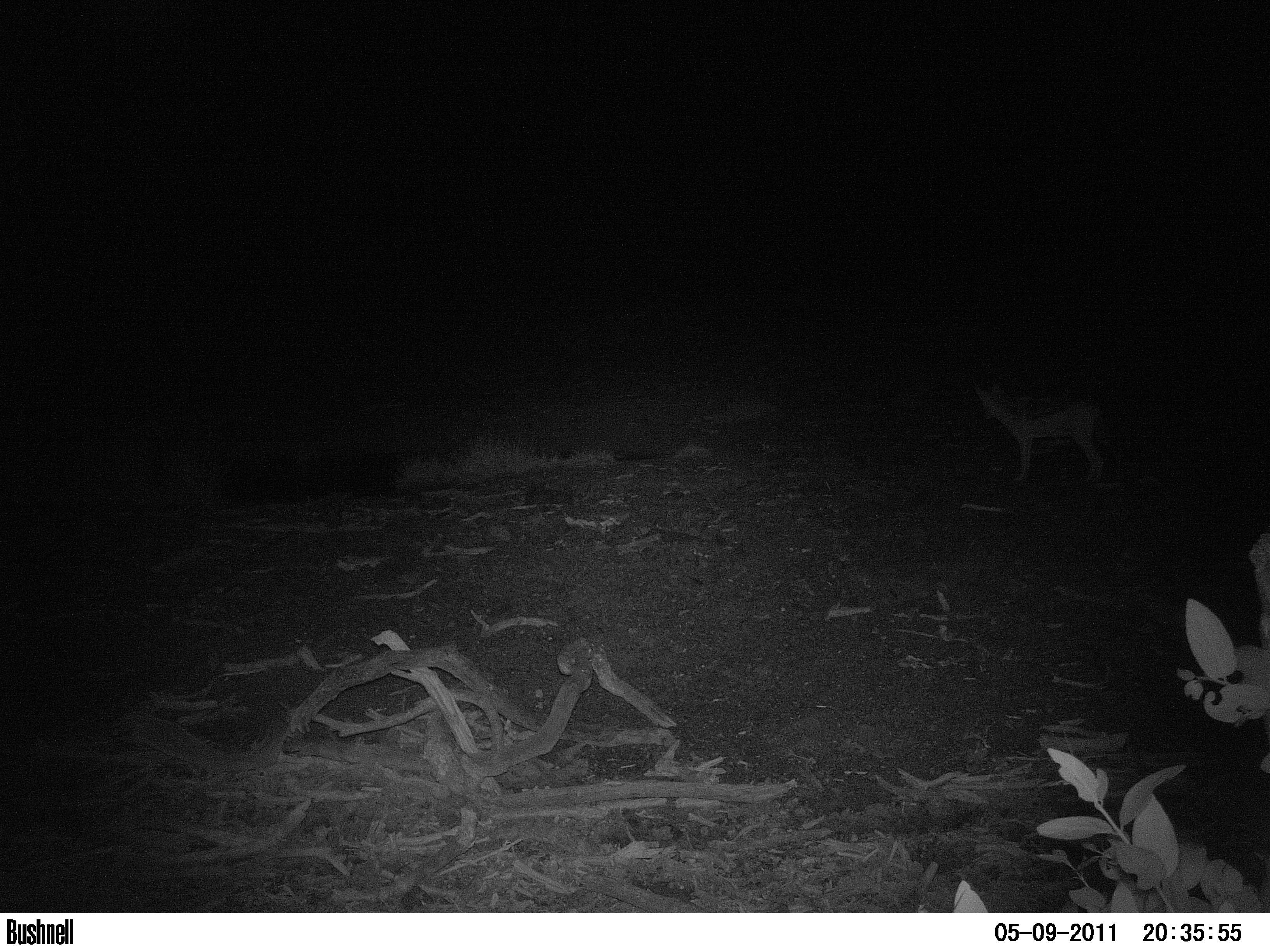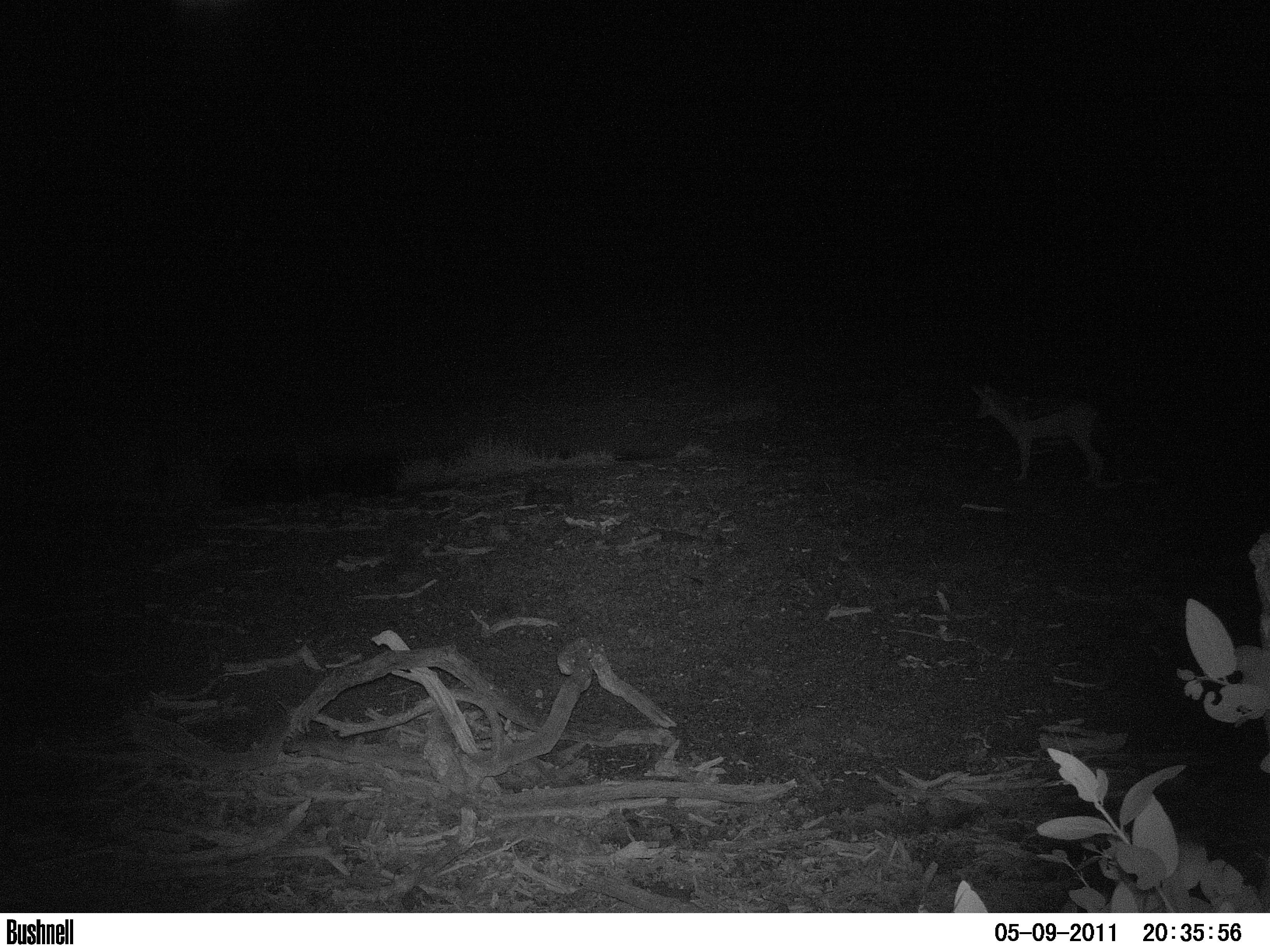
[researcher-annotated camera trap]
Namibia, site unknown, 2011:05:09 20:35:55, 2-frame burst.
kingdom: Animalia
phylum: Chordata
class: Mammalia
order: Carnivora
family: Canidae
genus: Lupulella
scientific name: Lupulella mesomelas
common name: black-backed jackal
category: canis mesomelas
Canis mesomelas (black-backed jackal) (Lupulella mesomelas).